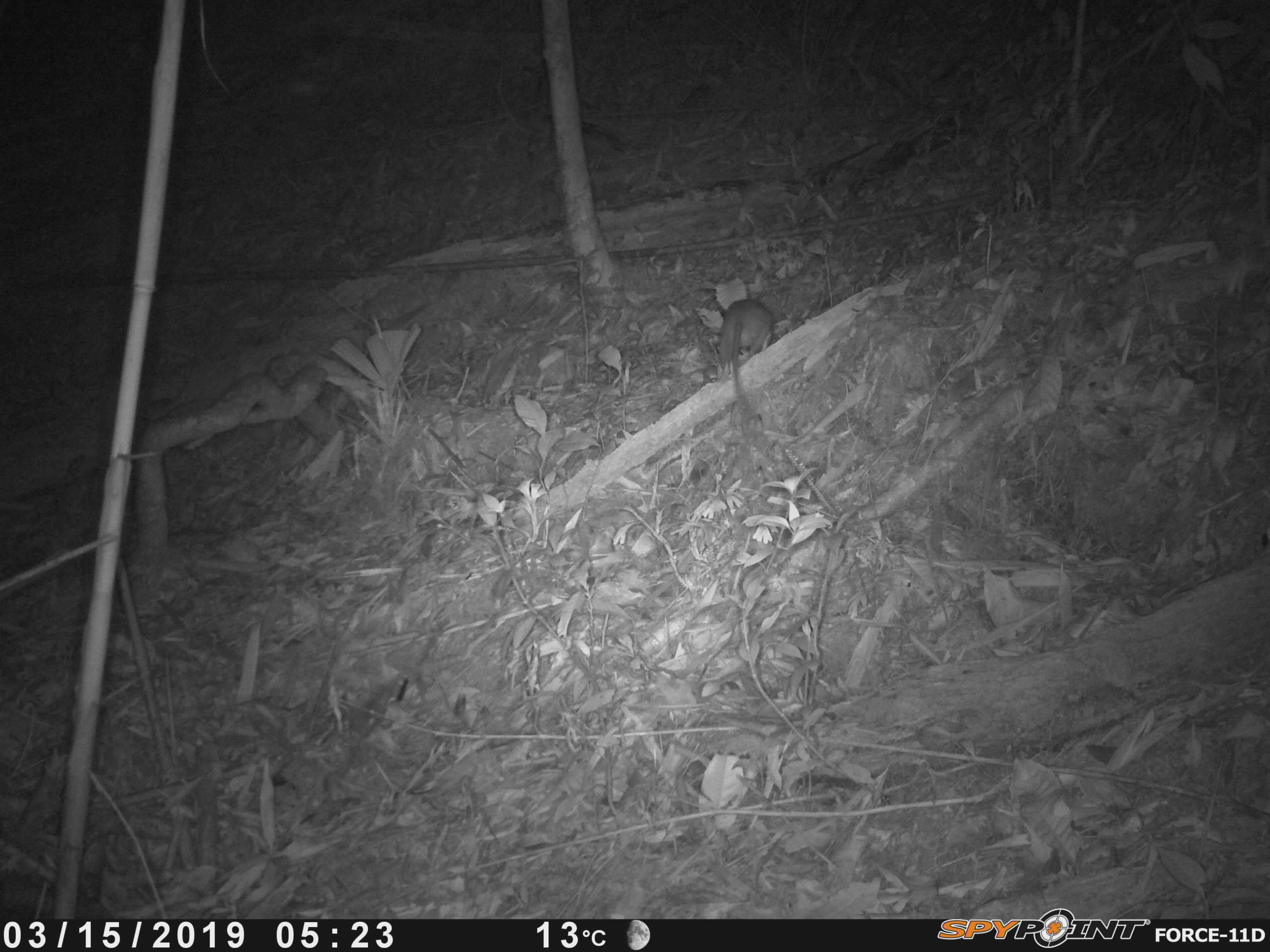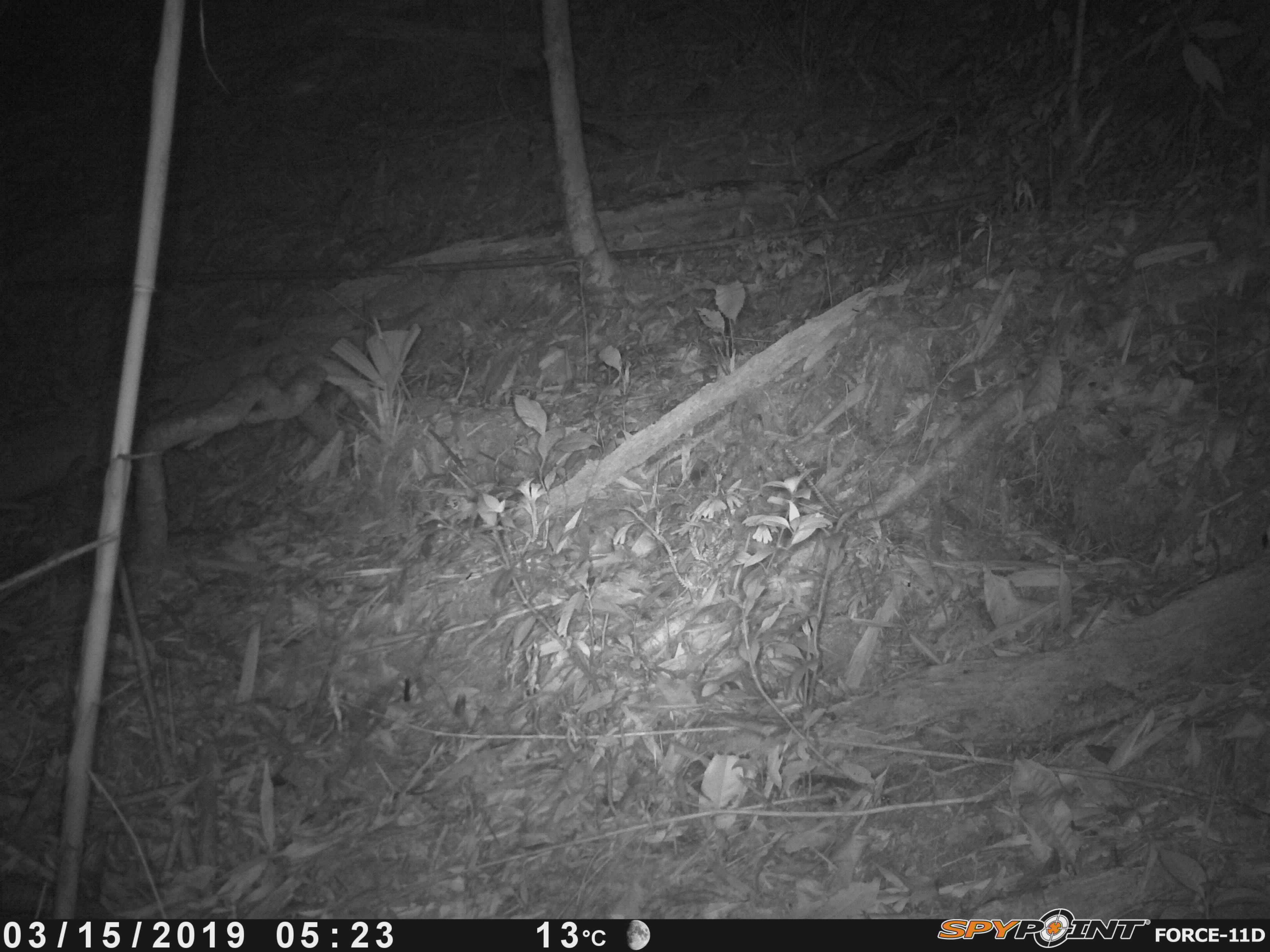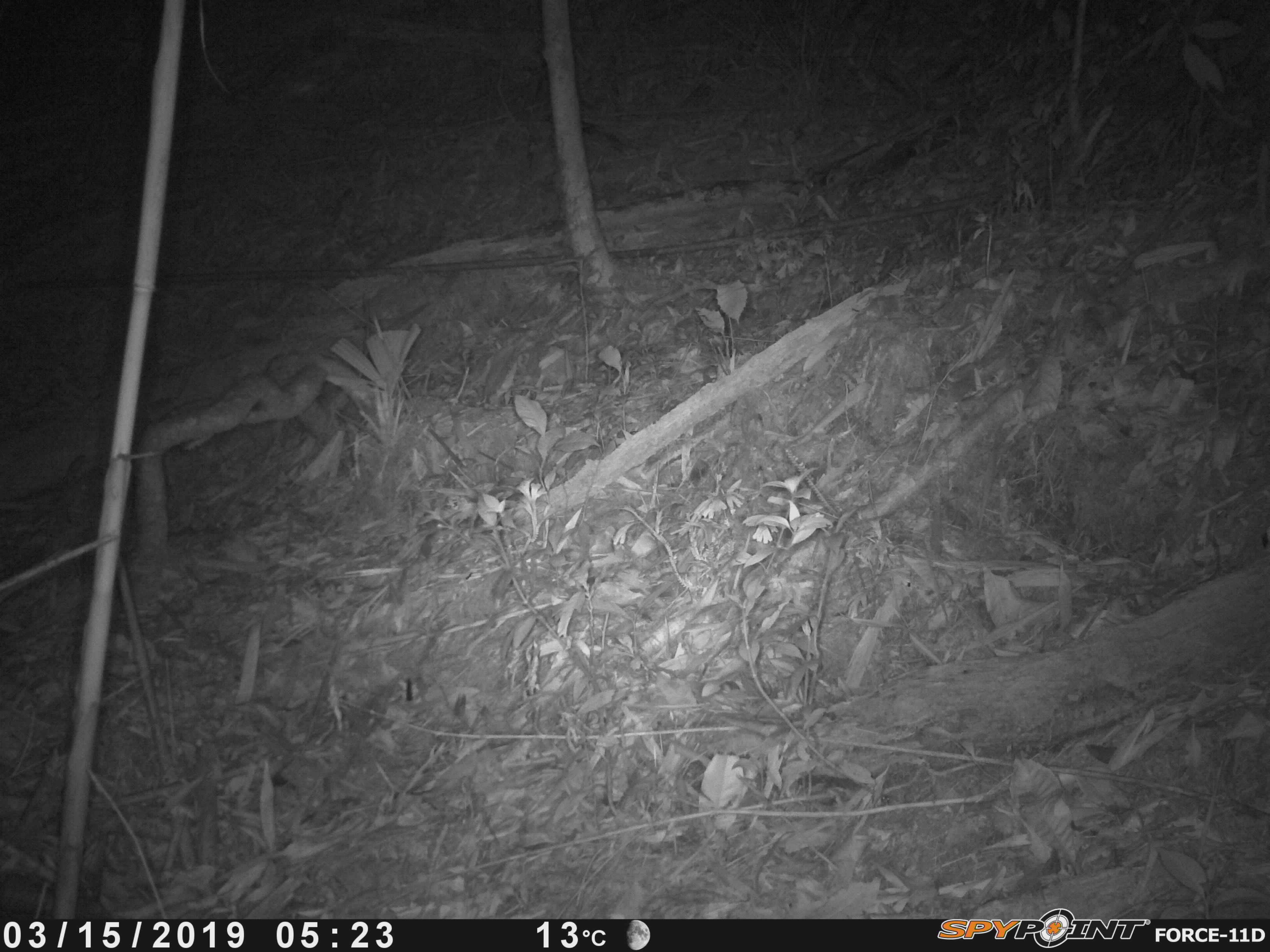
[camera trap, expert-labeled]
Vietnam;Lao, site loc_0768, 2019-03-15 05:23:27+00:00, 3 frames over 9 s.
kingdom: Animalia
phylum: Chordata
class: Mammalia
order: Rodentia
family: Muridae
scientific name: Muridae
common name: old-world mice and rats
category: unidentified murid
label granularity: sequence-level